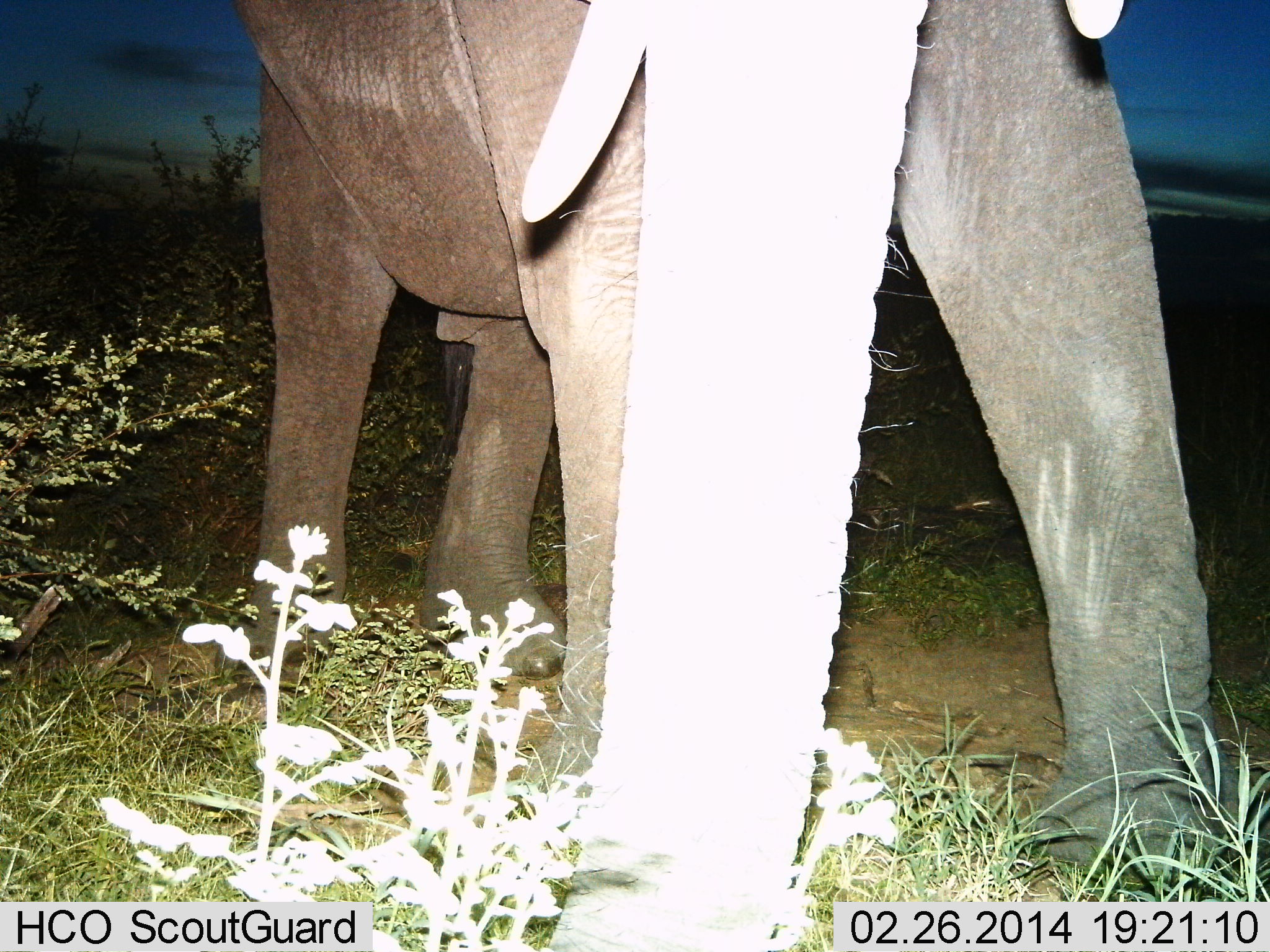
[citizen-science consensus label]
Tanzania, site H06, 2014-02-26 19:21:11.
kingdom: Animalia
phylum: Chordata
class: Mammalia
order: Proboscidea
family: Elephantidae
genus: Loxodonta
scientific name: Loxodonta africana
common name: african bush elephant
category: elephant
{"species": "elephant (african bush elephant) (Loxodonta africana)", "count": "1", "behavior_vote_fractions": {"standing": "90%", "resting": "0%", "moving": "0%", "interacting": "10%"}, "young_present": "0%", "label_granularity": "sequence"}